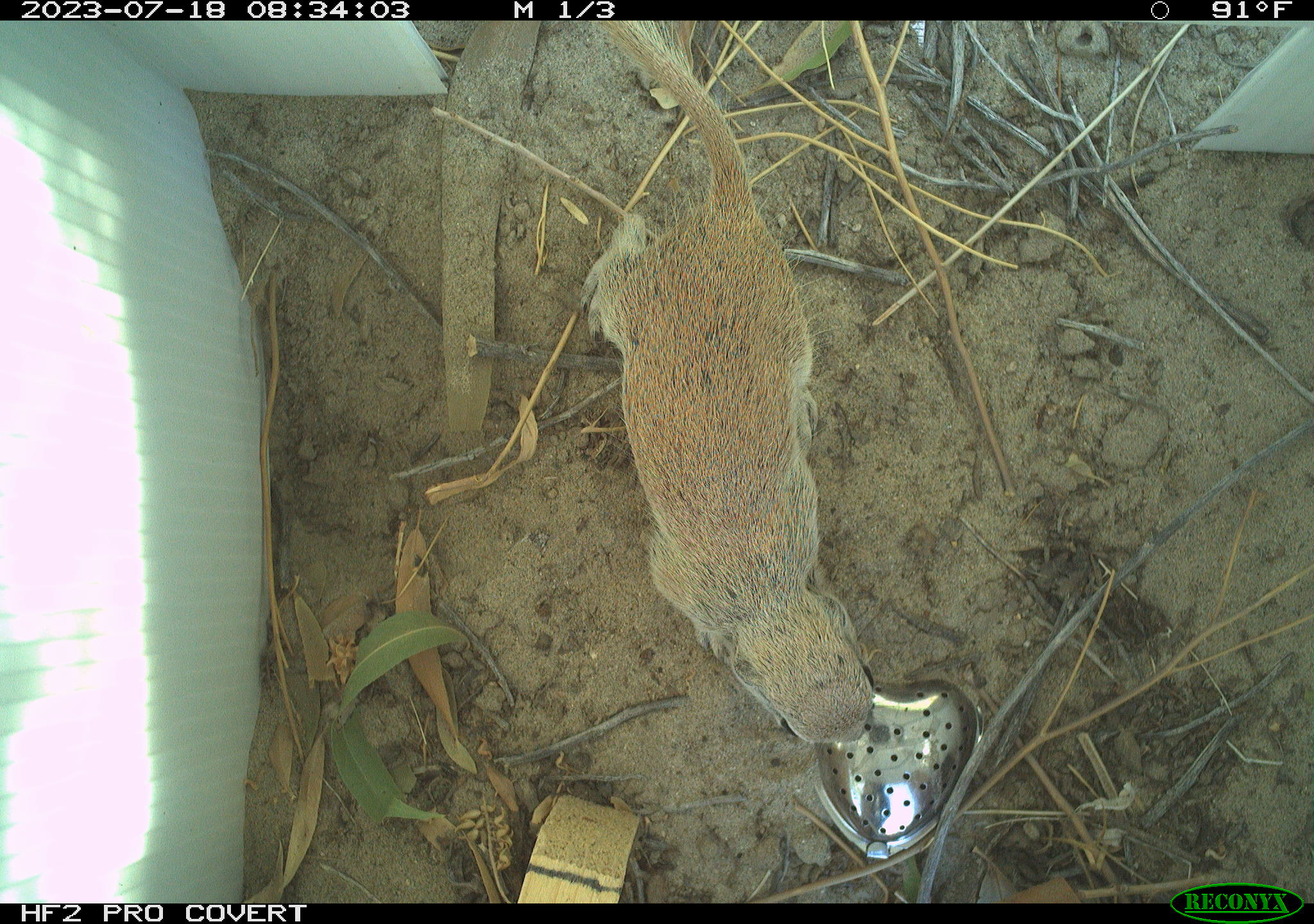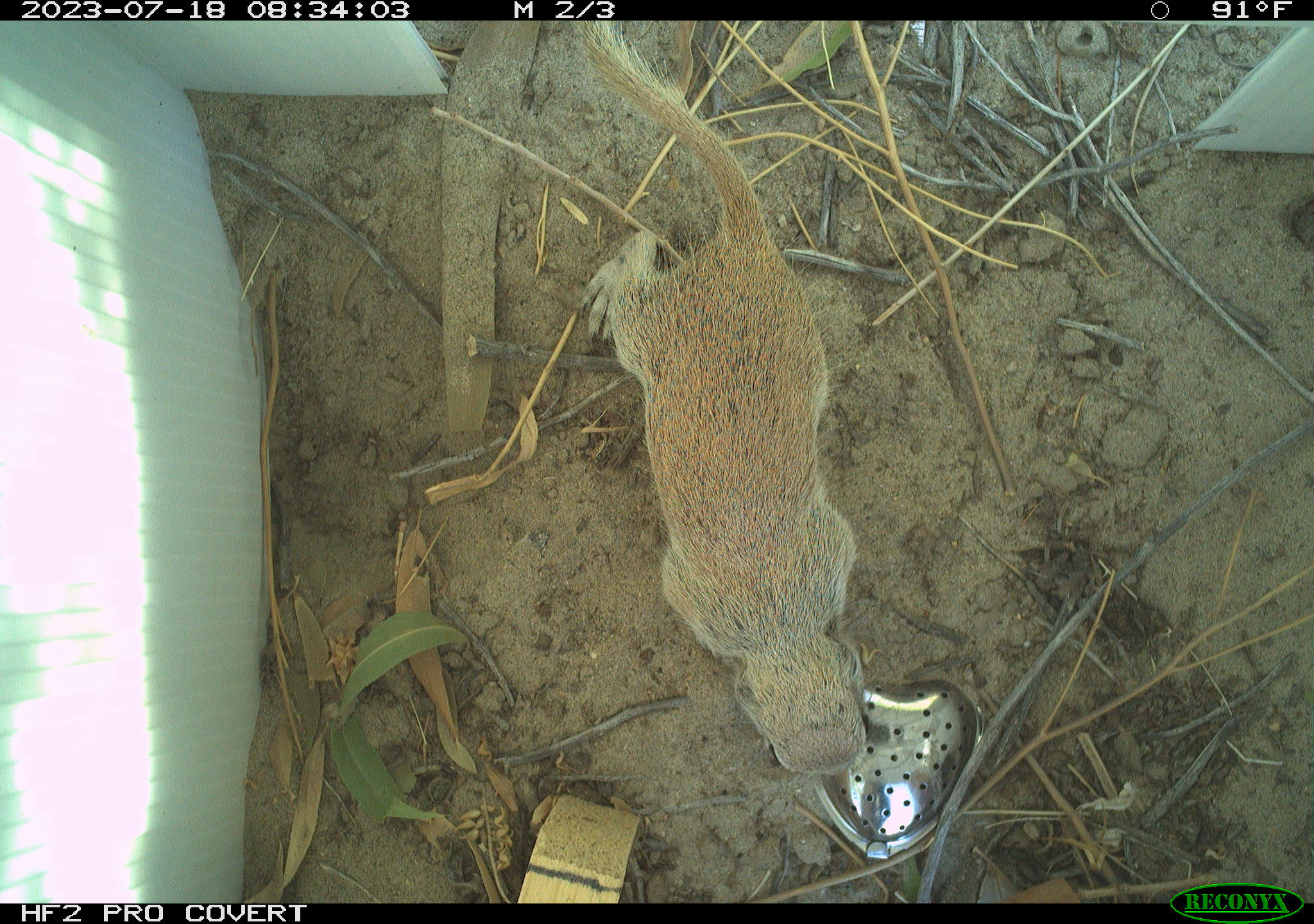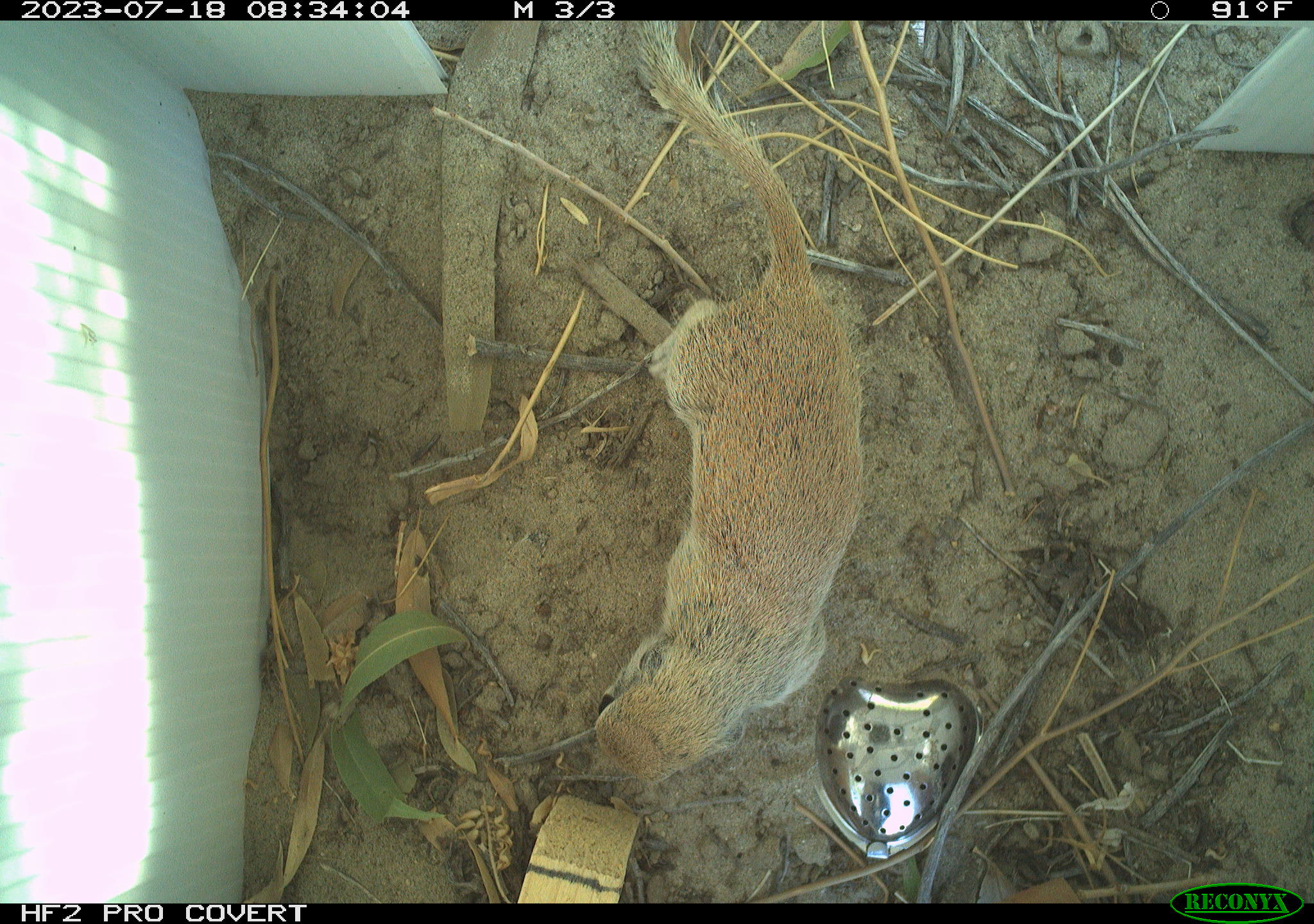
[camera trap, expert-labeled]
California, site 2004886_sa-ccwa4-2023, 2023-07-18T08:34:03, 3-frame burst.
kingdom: Animalia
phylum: Chordata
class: Mammalia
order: Rodentia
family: Sciuridae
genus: Xerospermophilus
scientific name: Xerospermophilus tereticaudus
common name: round-tailed ground squirrel